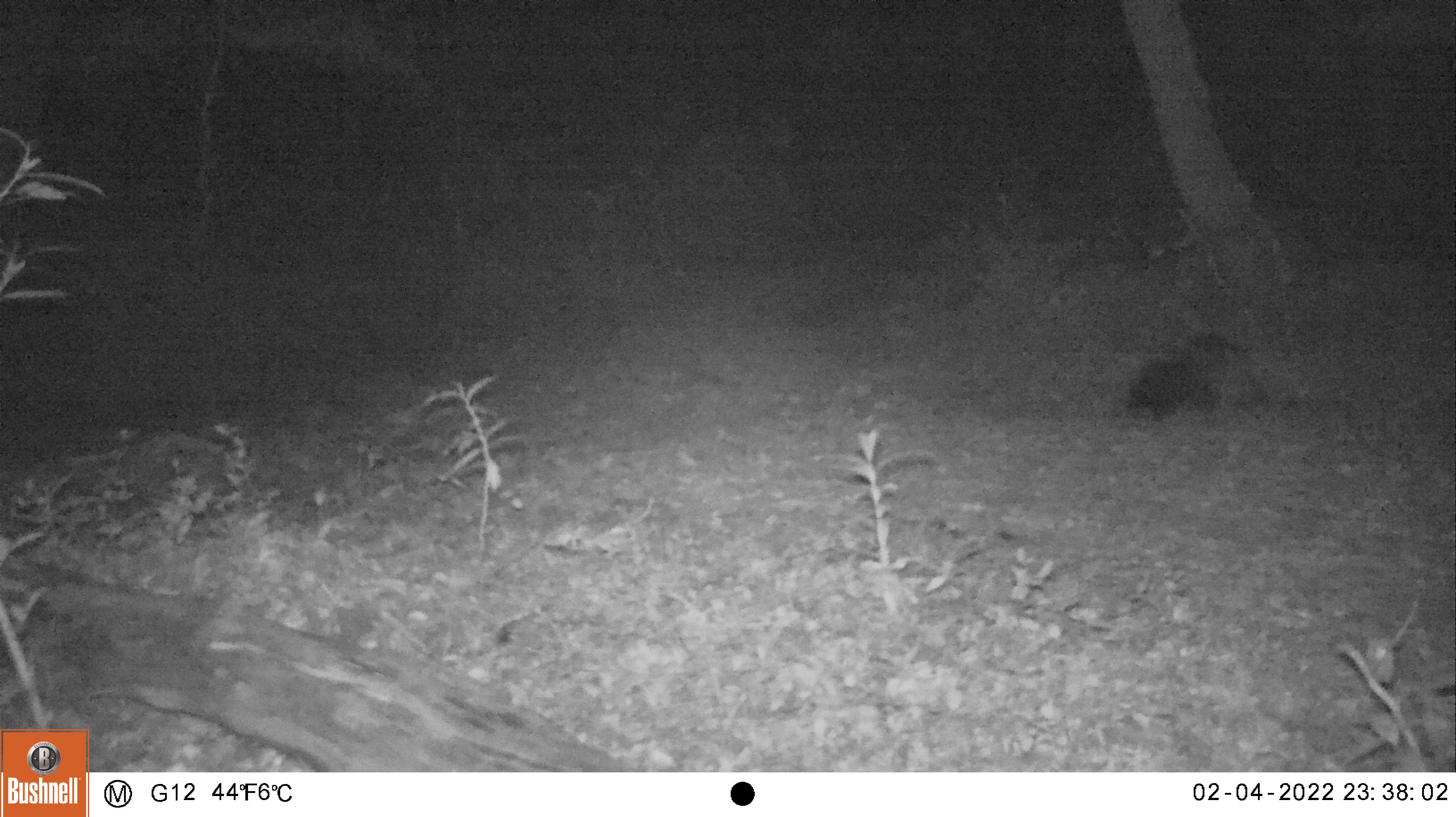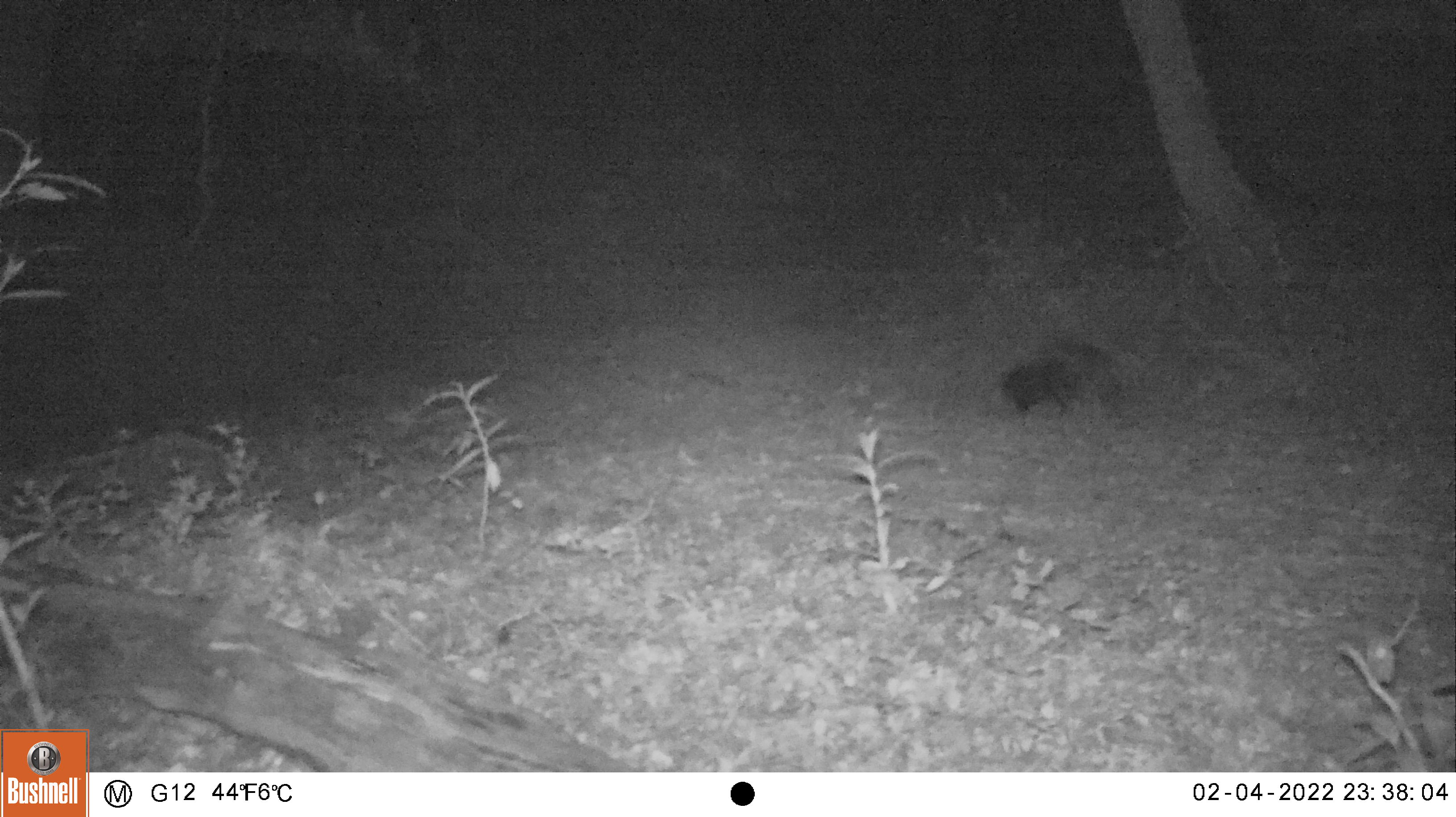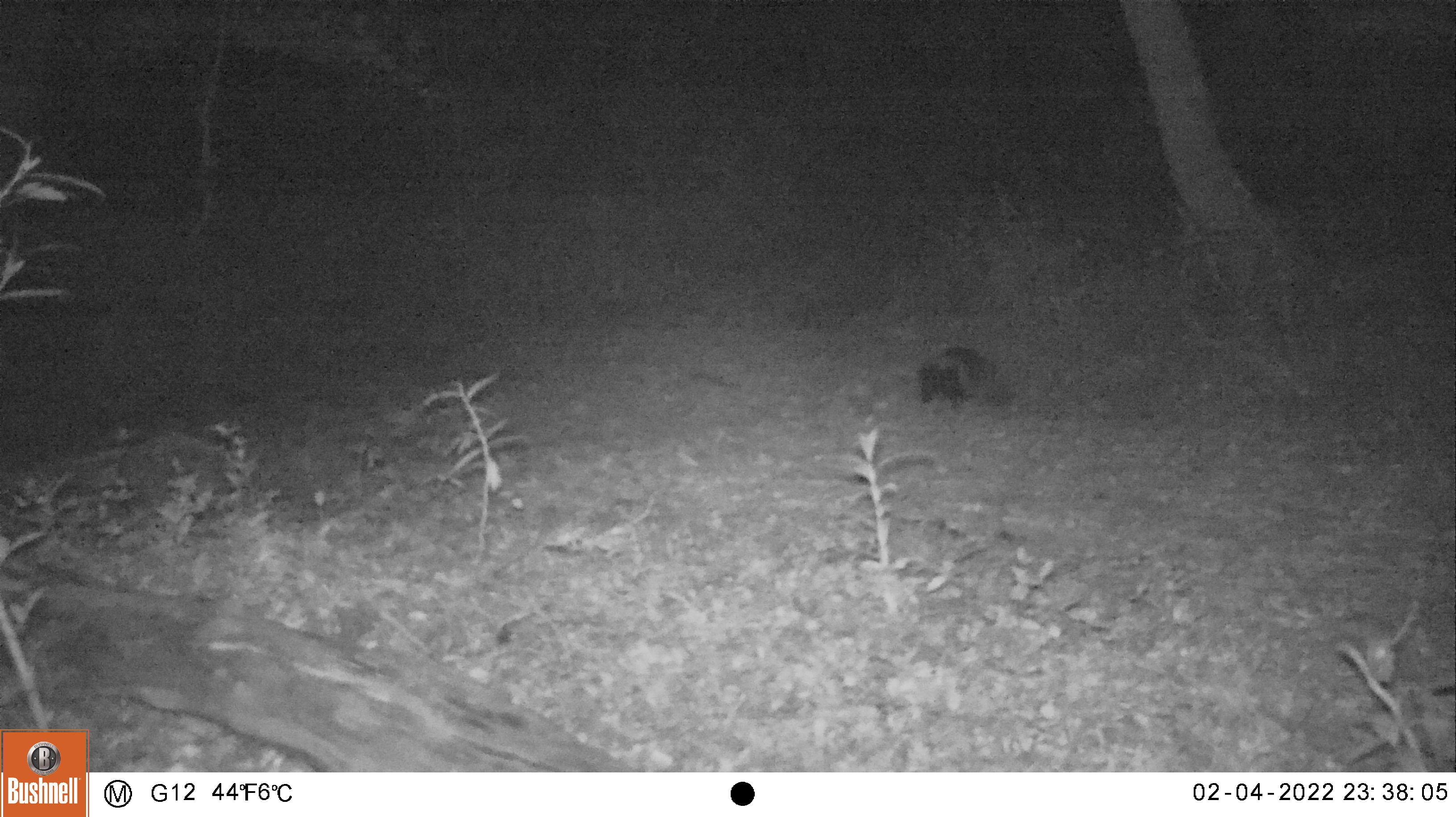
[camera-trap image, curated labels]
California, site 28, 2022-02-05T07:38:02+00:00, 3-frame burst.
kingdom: Animalia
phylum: Chordata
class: Mammalia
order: Carnivora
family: Mephitidae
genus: Mephitis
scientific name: Mephitis mephitis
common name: striped skunk